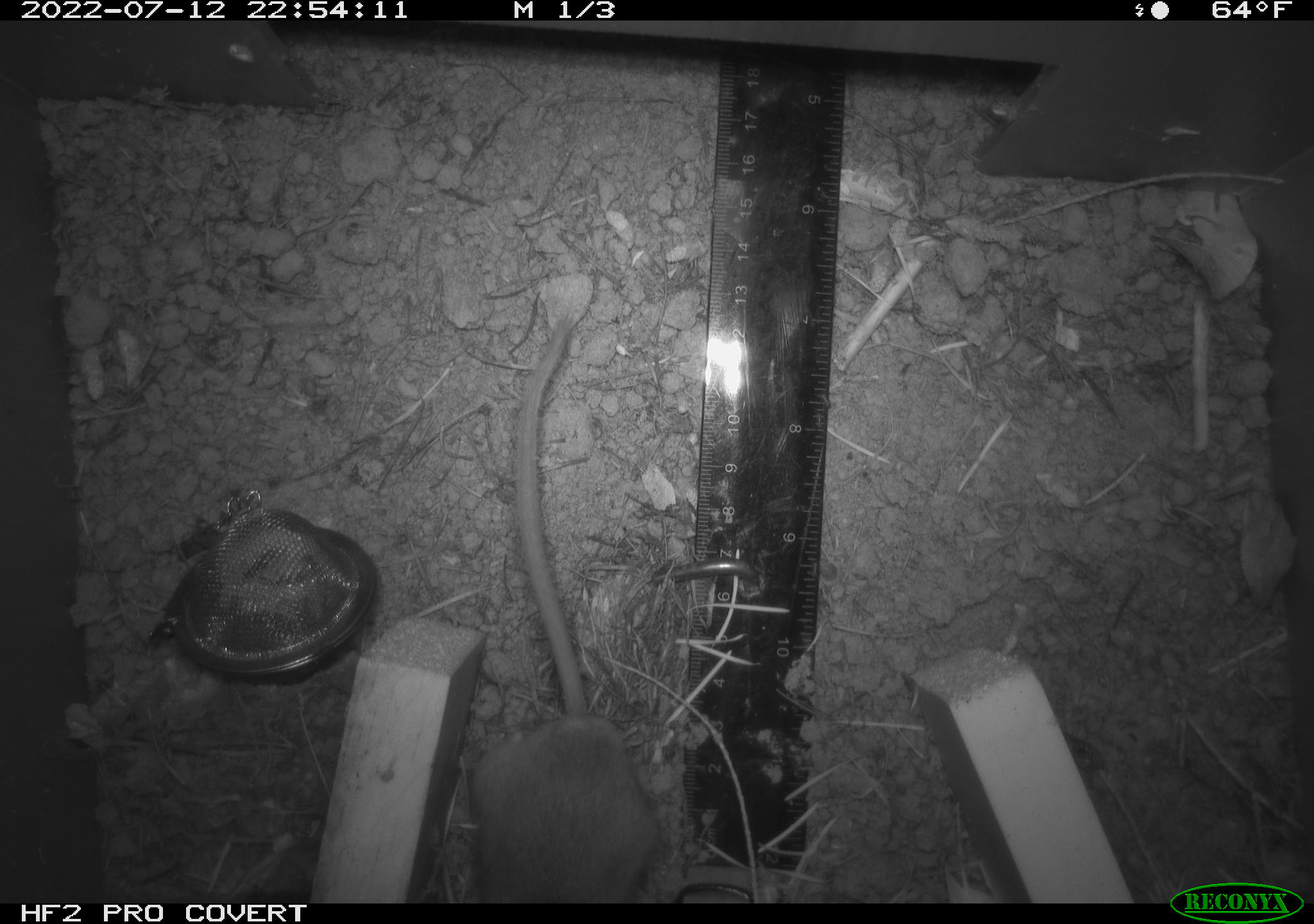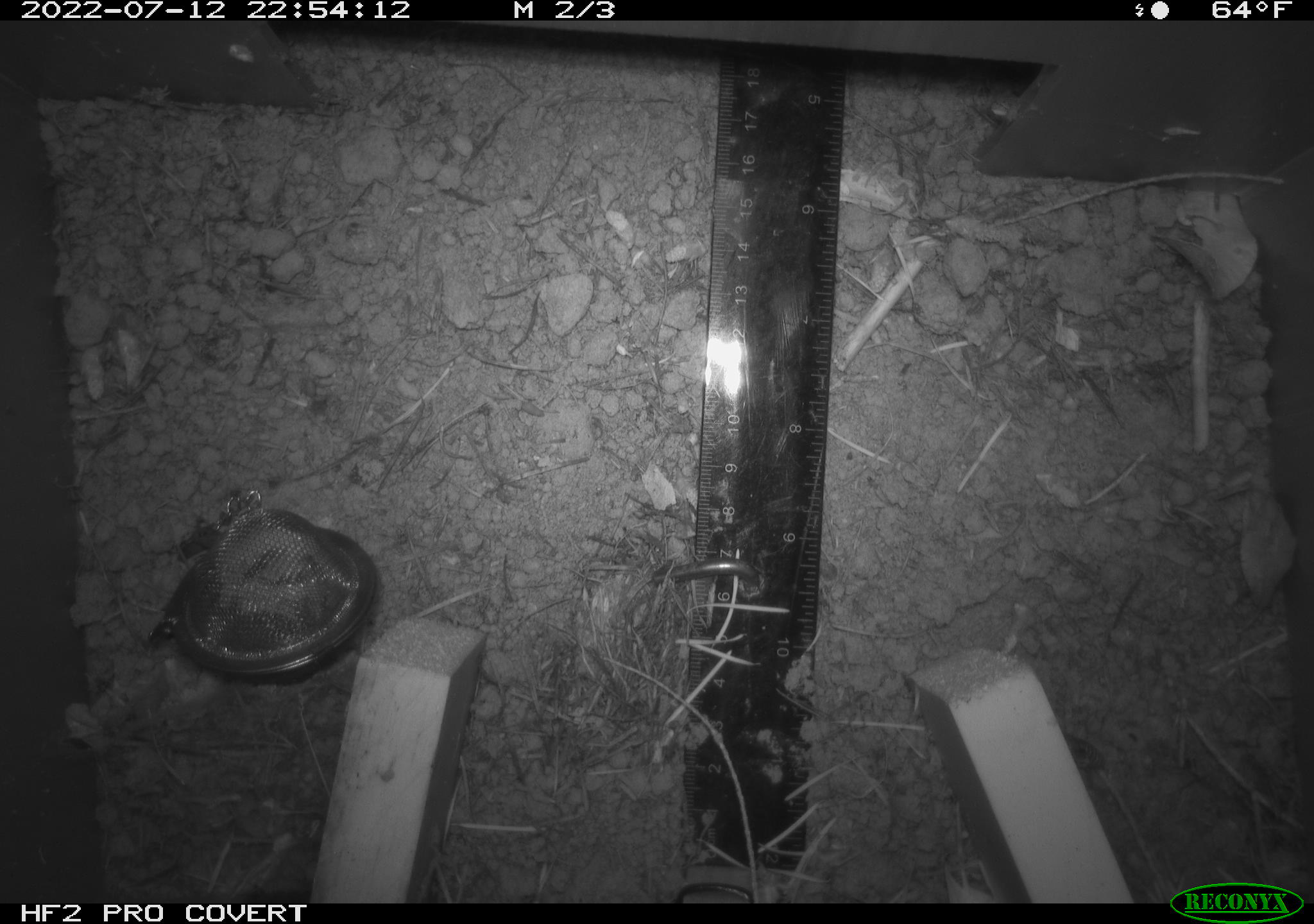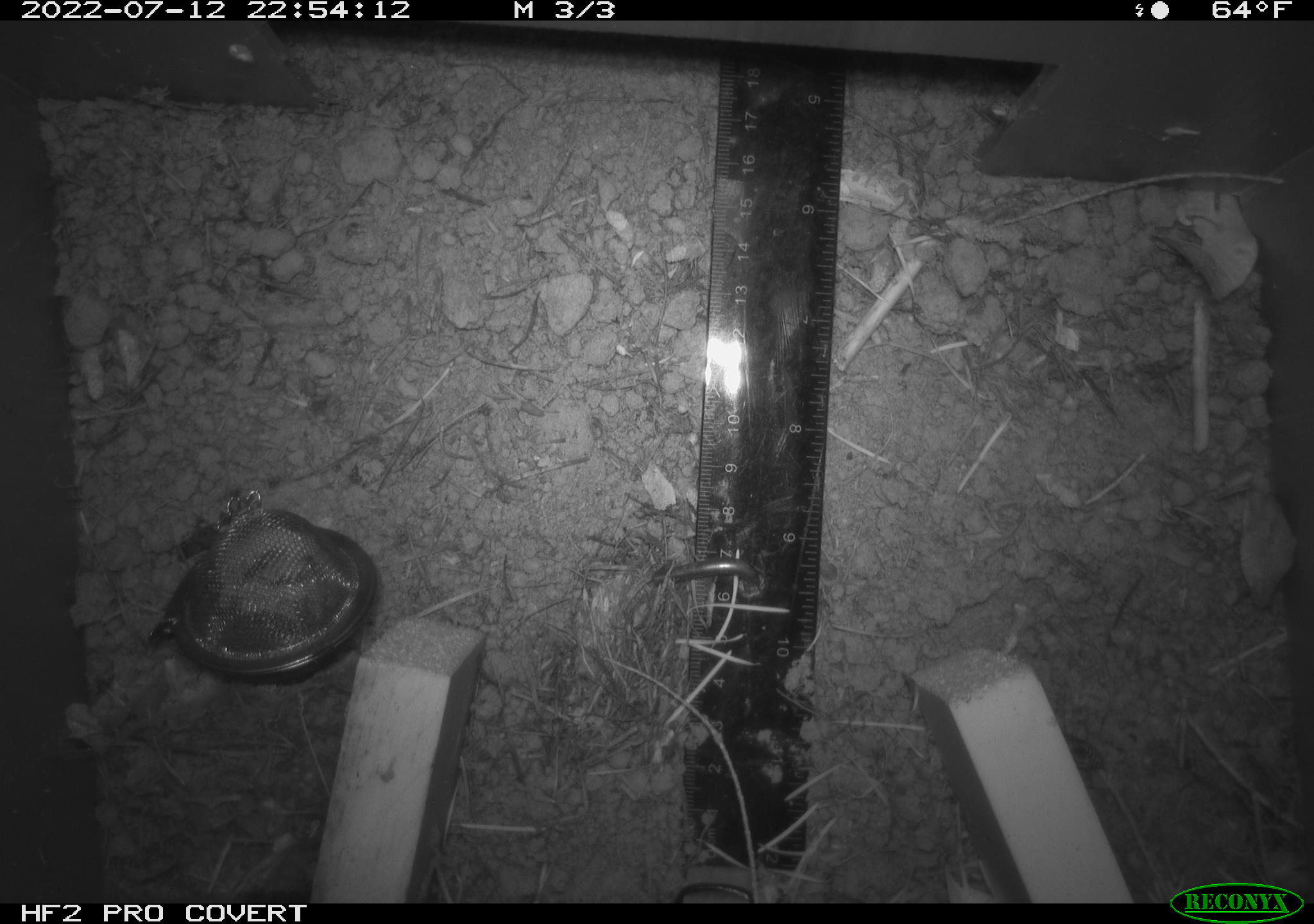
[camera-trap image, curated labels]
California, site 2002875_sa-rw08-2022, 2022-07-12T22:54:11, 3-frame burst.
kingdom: Animalia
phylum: Chordata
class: Mammalia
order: Rodentia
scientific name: Rodentia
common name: mouse species